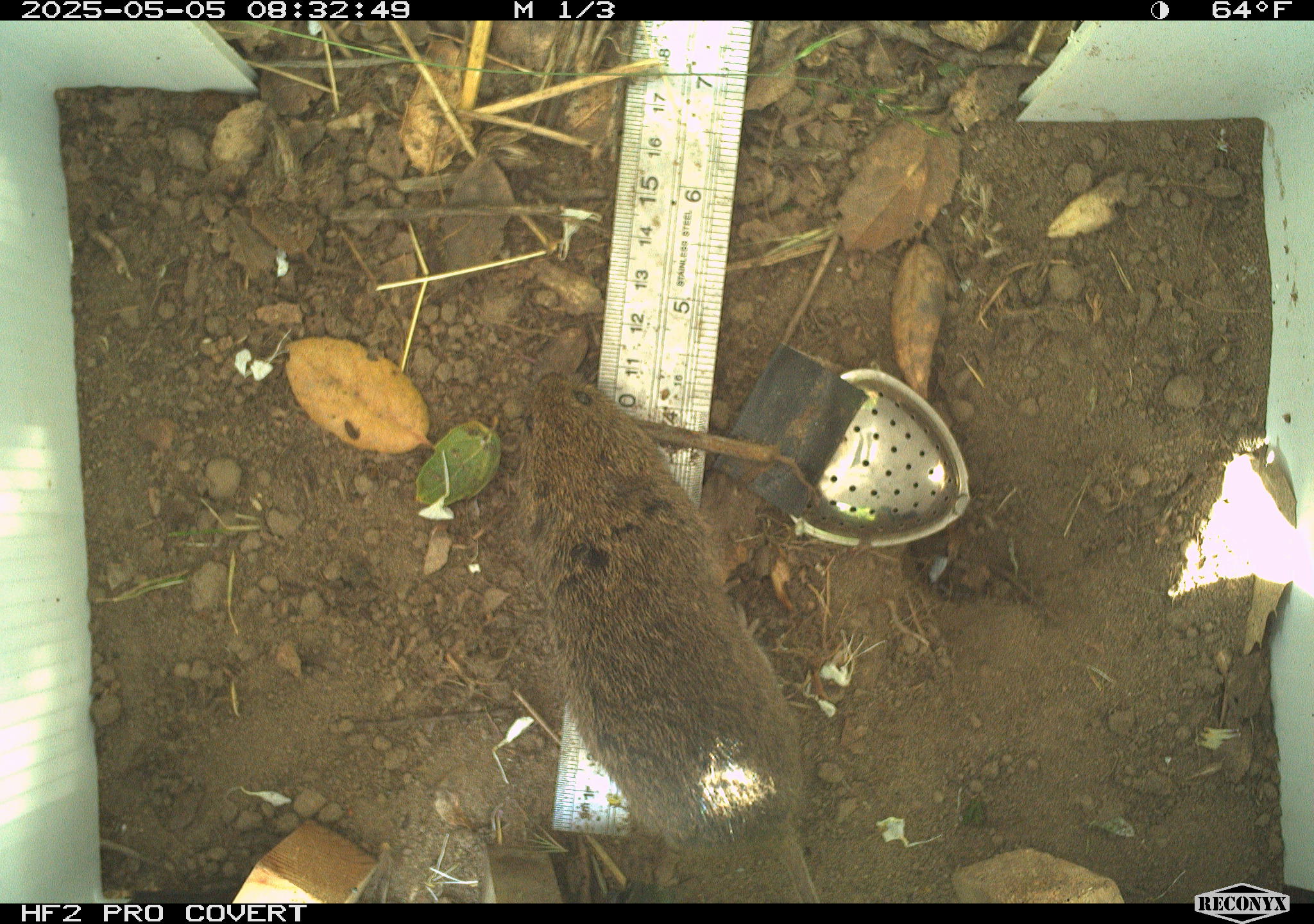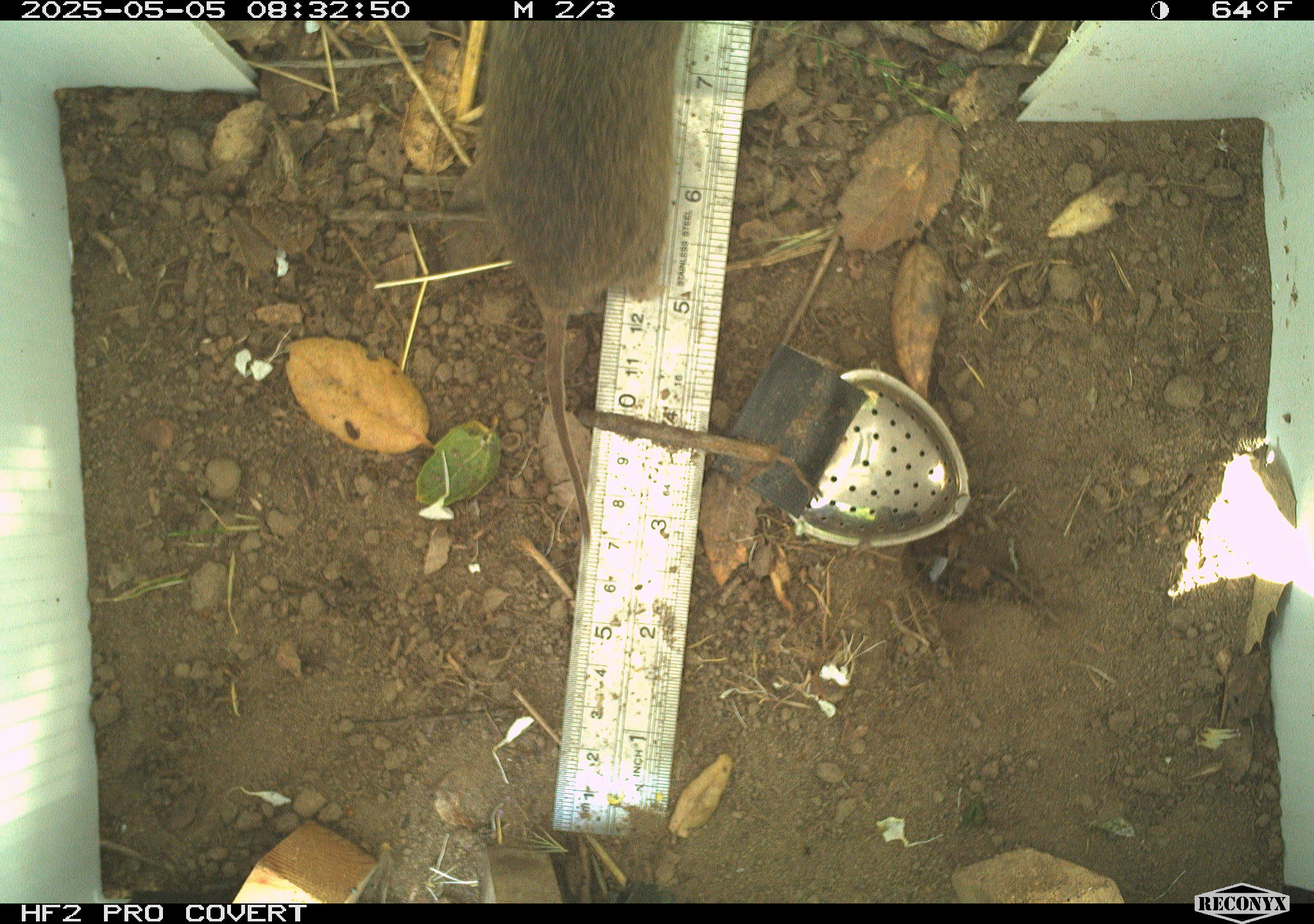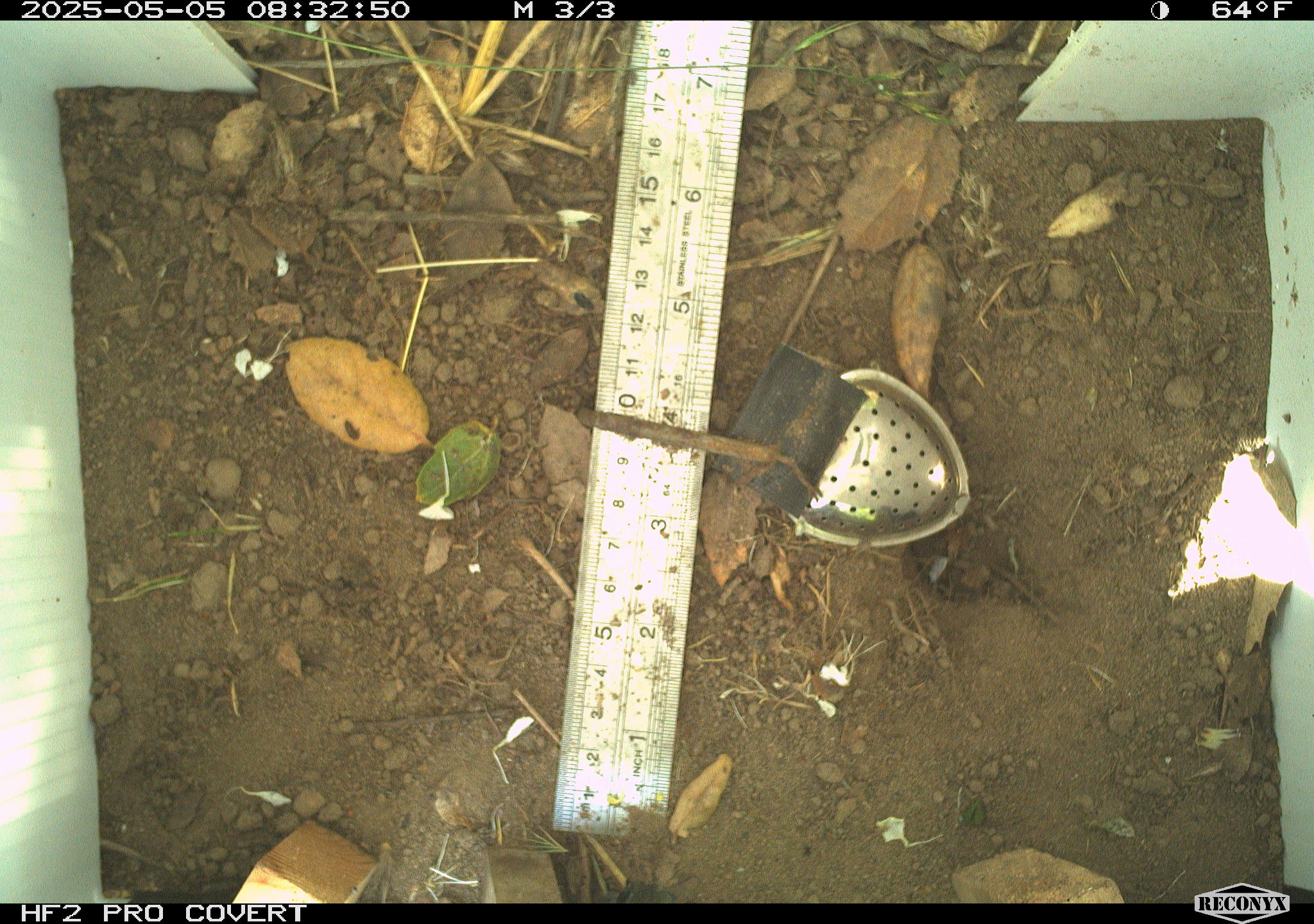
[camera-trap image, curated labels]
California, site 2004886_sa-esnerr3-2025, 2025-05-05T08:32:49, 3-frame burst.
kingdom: Animalia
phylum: Chordata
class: Mammalia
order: Rodentia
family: Cricetidae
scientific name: Arvicolinae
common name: voles, lemmings, and muskrats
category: arvicolinae subfamily